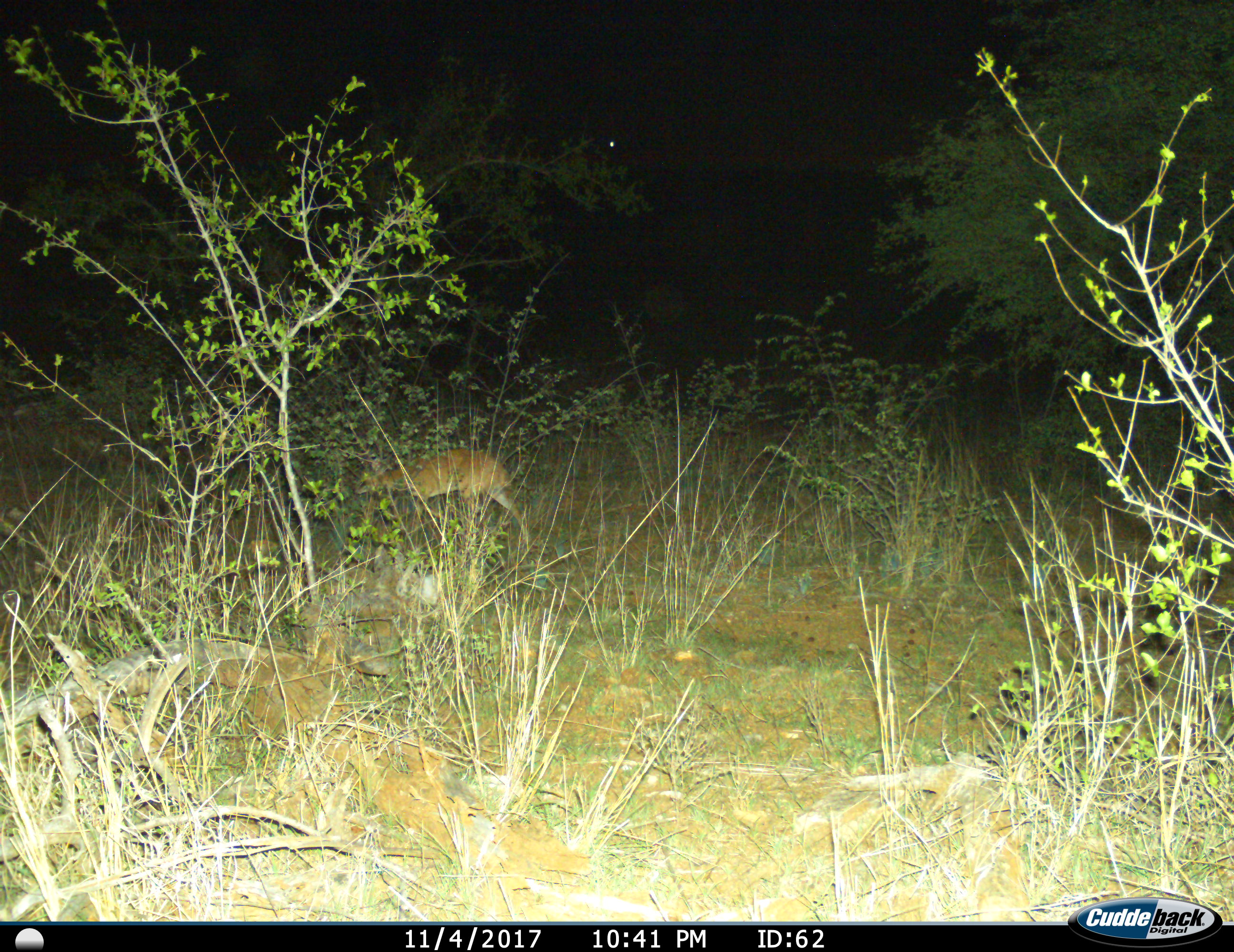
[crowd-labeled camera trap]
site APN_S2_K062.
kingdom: Animalia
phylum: Chordata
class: Mammalia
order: Artiodactyla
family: Bovidae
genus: Raphicerus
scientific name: Raphicerus campestris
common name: steenbok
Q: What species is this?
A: Steenbok (Raphicerus campestris).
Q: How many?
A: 1.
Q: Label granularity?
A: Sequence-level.